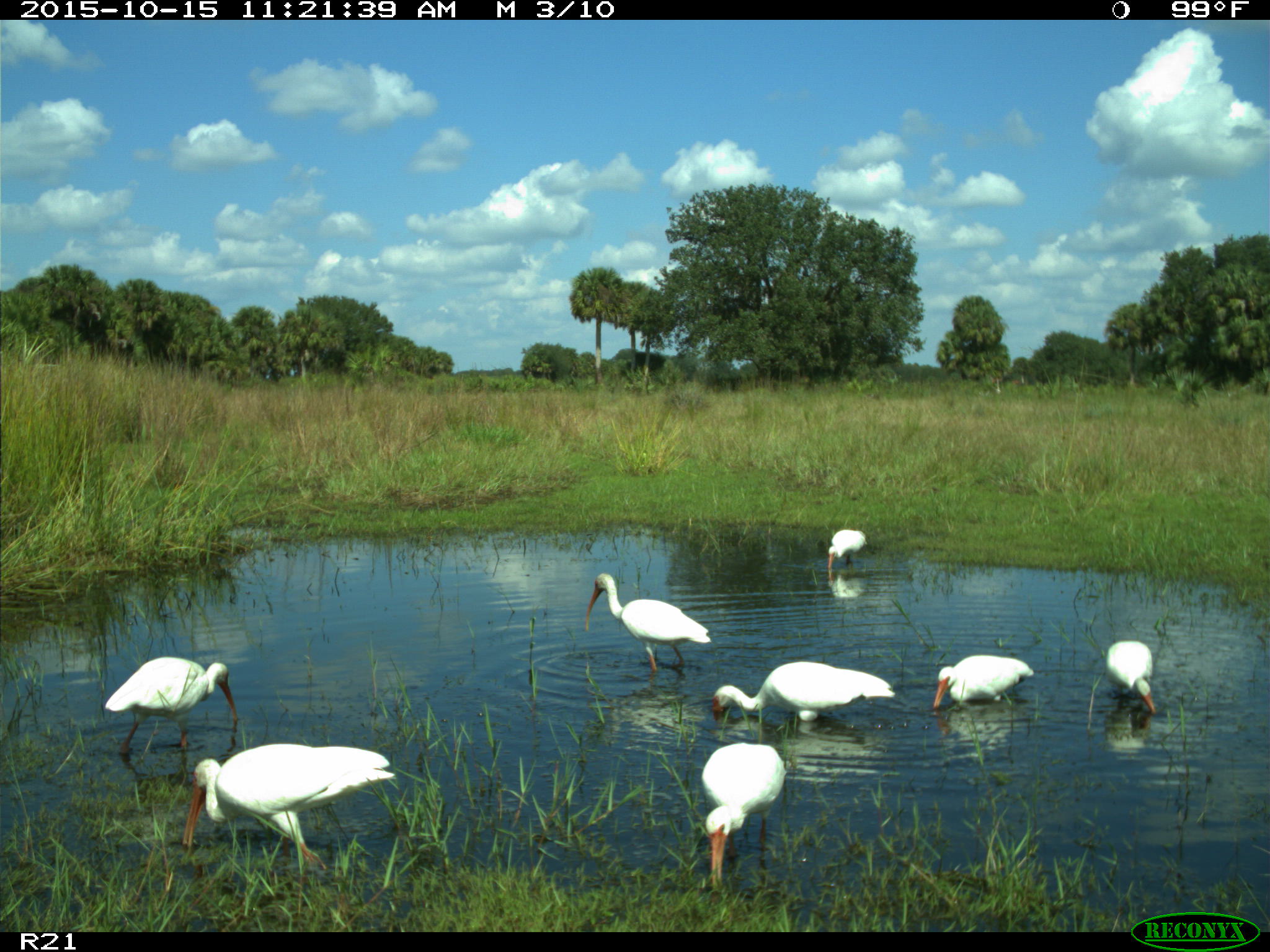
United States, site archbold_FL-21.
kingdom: Animalia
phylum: Chordata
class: Aves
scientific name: Aves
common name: birds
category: unidentified bird